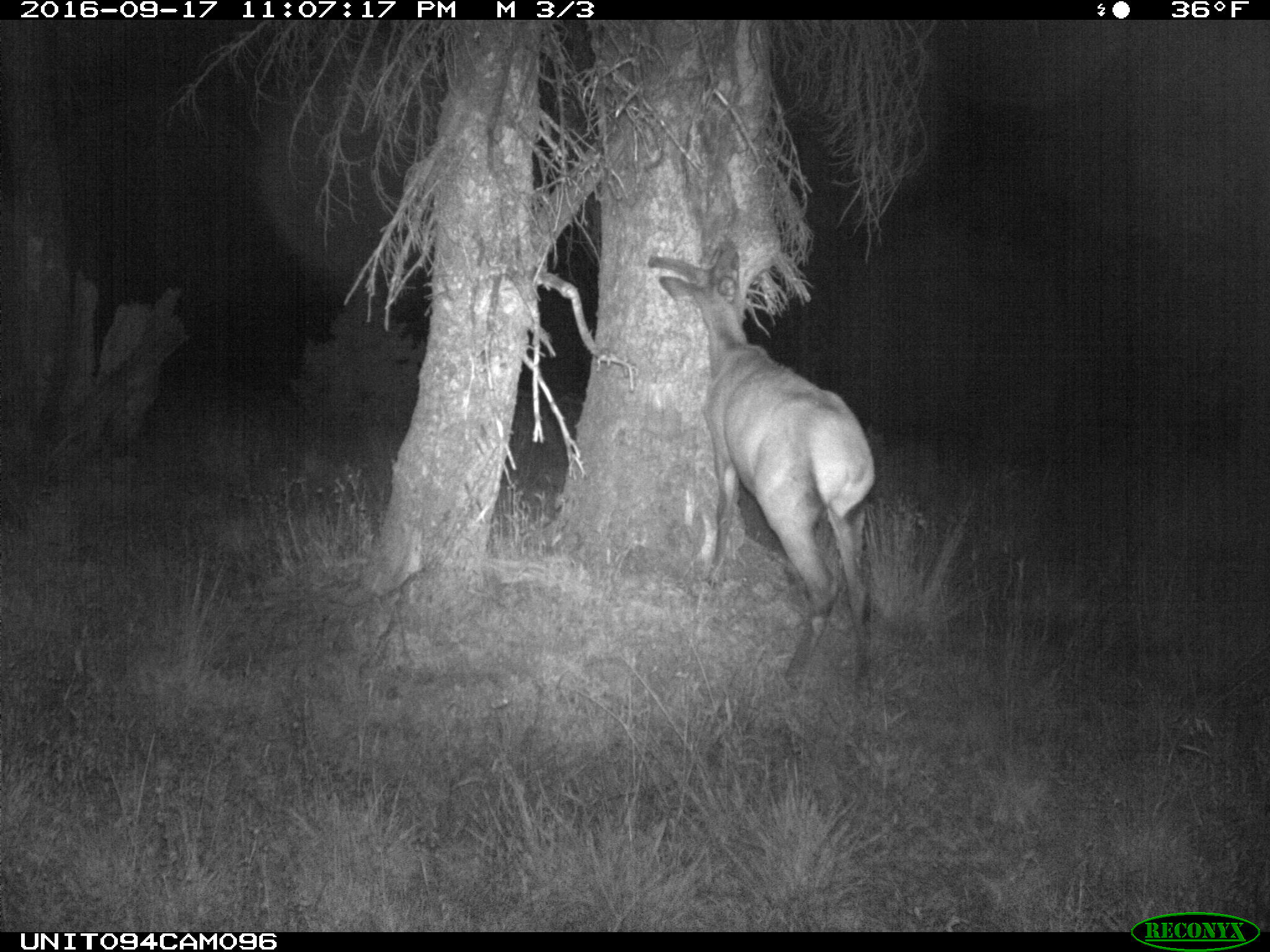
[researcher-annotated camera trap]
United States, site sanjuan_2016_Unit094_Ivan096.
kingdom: Animalia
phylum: Chordata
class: Mammalia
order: Artiodactyla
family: Cervidae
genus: Cervus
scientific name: Cervus elaphus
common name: red deer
Cervus elaphus (red deer).